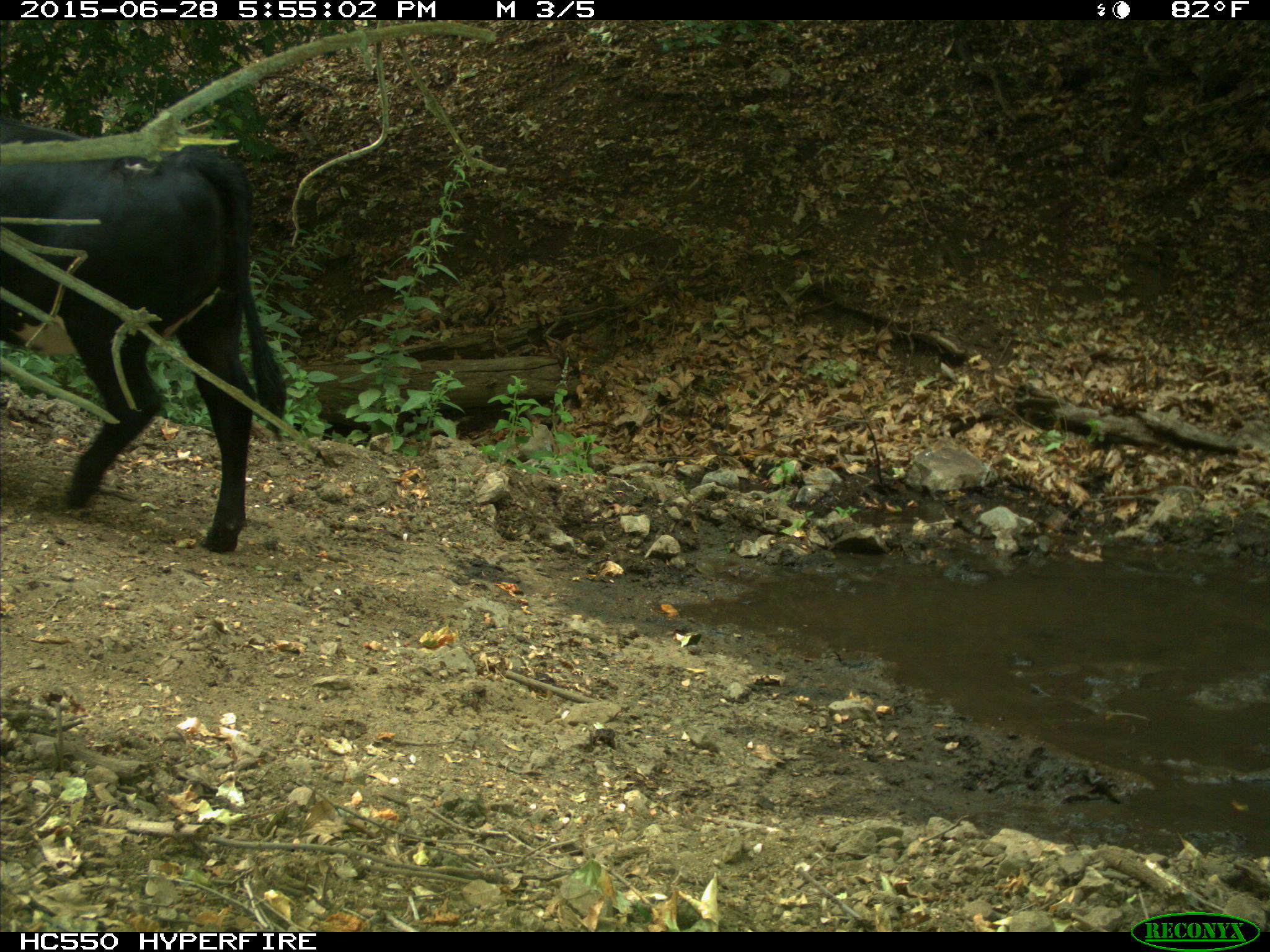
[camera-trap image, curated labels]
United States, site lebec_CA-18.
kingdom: Animalia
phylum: Chordata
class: Mammalia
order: Artiodactyla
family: Bovidae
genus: Bos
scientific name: Bos taurus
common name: domestic cow